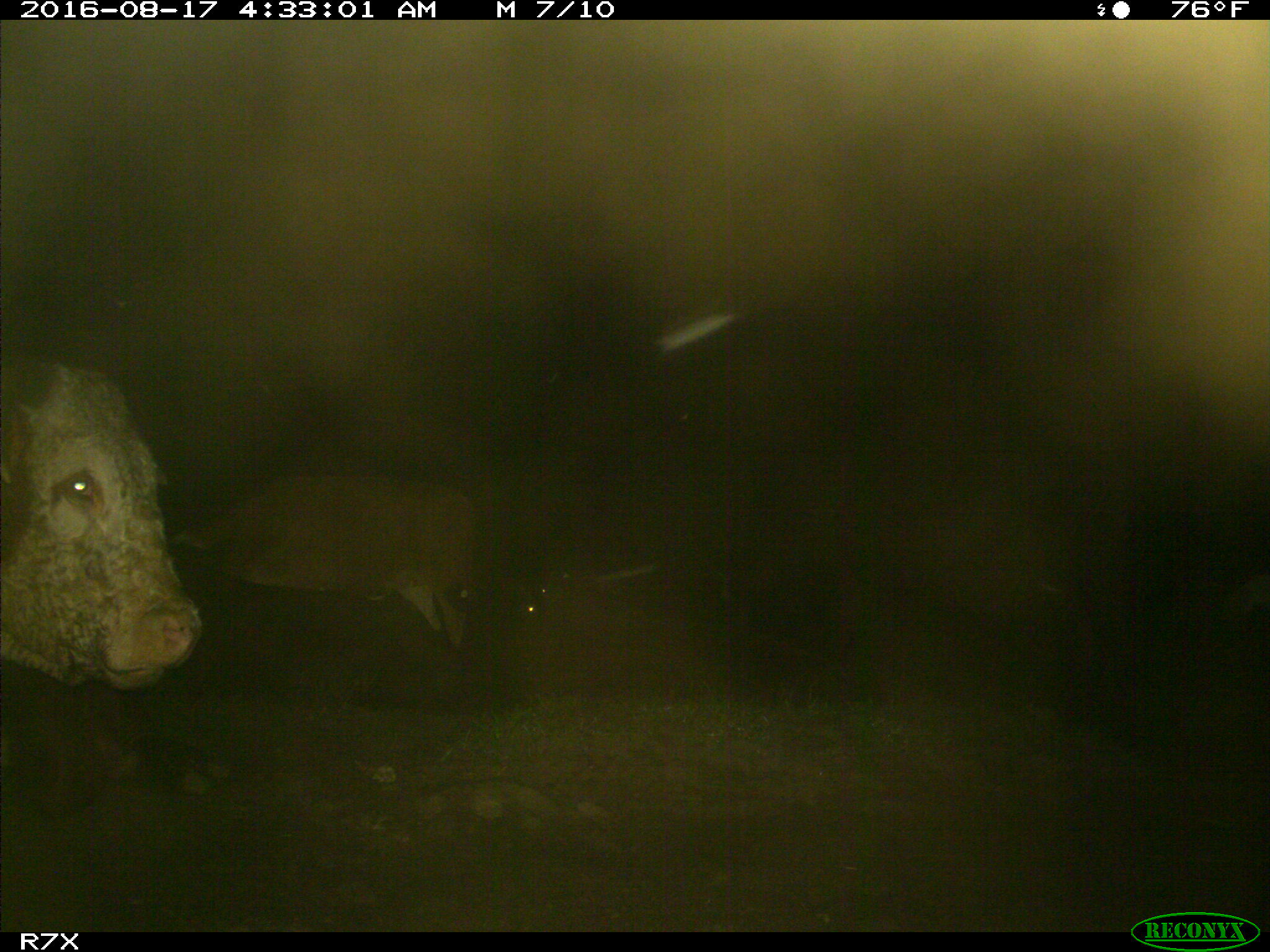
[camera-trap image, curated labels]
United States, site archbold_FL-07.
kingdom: Animalia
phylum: Chordata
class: Mammalia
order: Artiodactyla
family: Bovidae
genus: Bos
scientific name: Bos taurus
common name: domestic cow